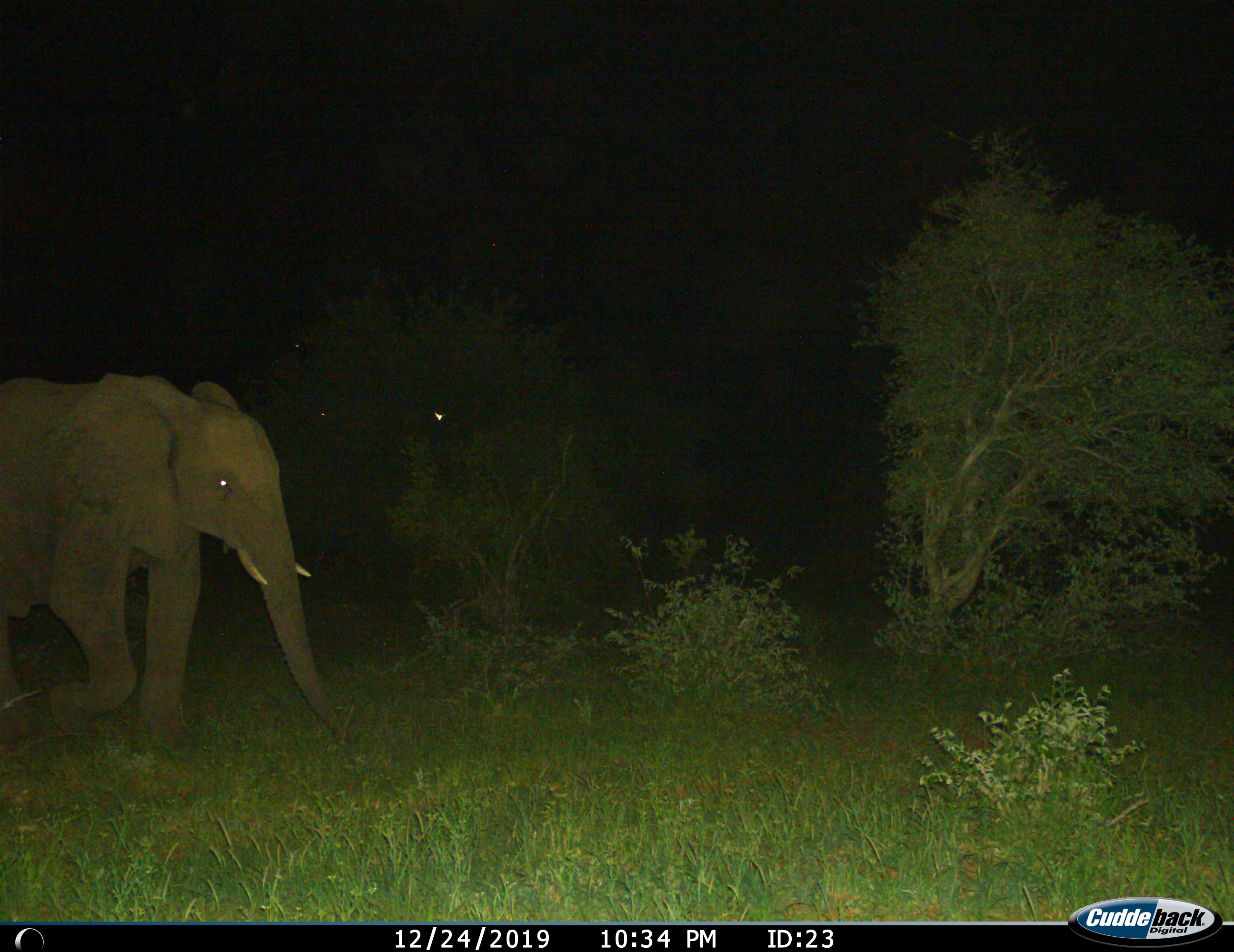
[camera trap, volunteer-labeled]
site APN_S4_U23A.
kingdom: Animalia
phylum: Chordata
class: Mammalia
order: Proboscidea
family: Elephantidae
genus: Loxodonta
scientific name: Loxodonta africana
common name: african bush elephant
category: elephant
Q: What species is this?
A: Elephant (african bush elephant) (Loxodonta africana).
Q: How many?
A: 1.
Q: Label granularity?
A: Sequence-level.